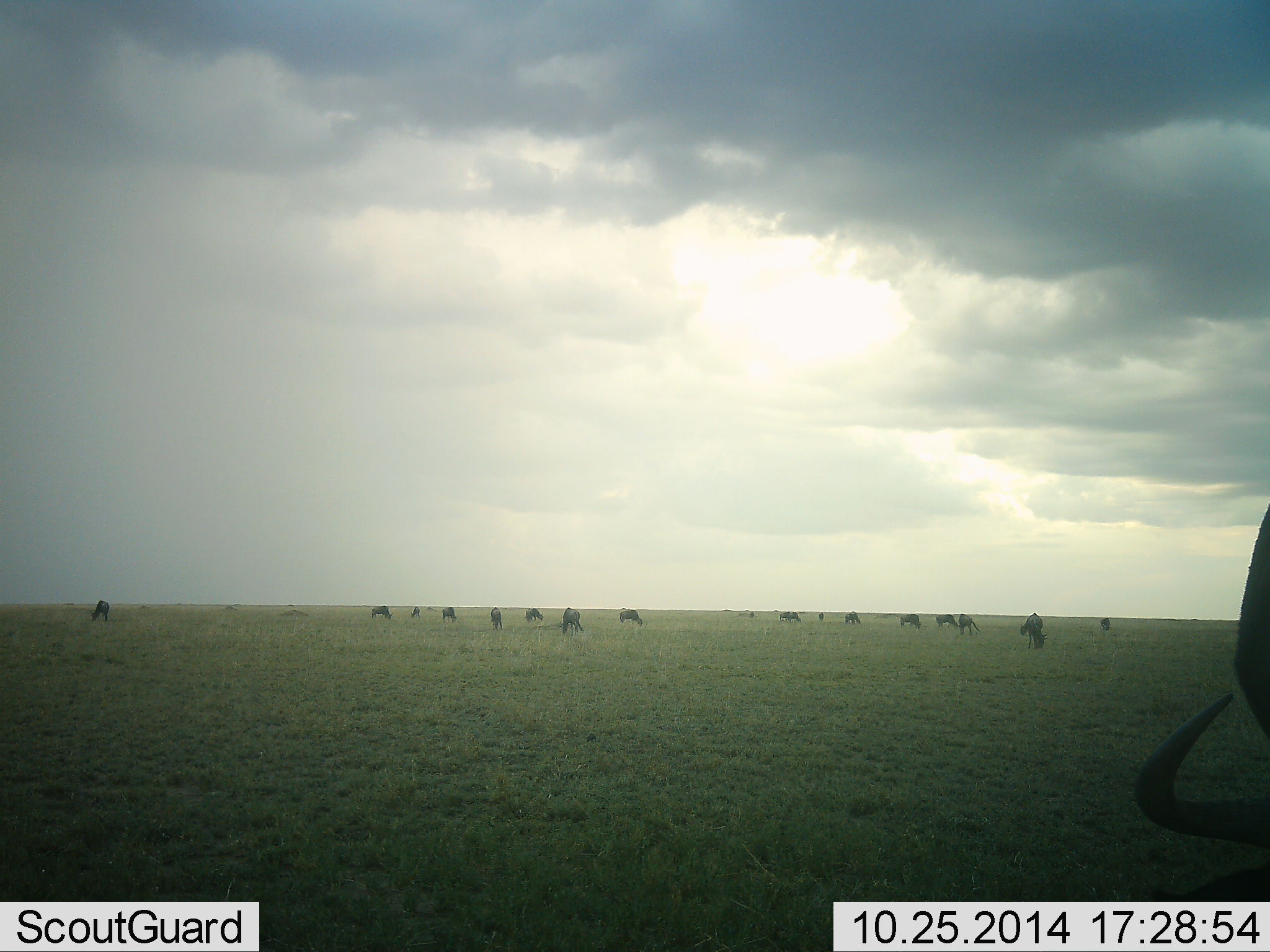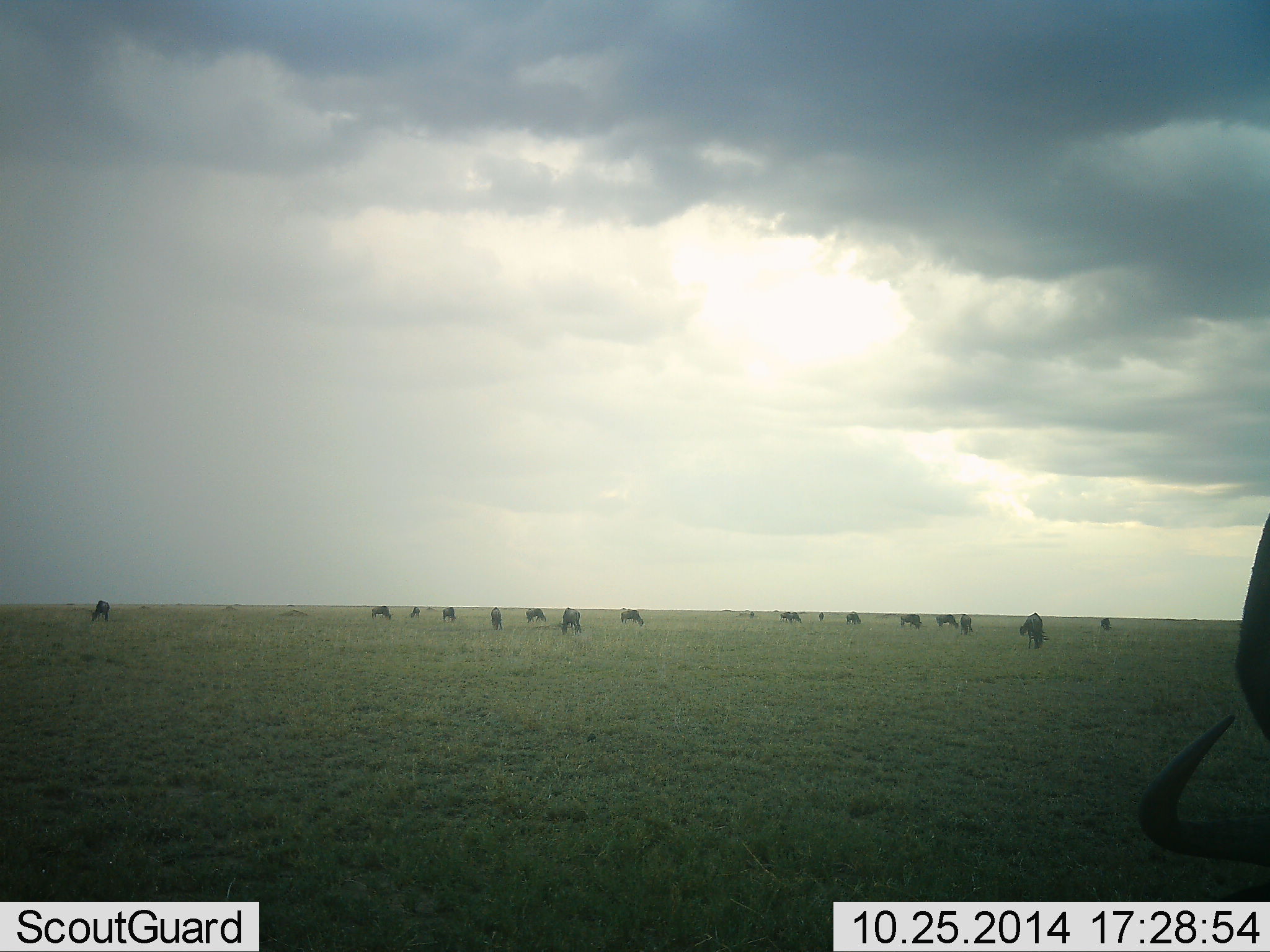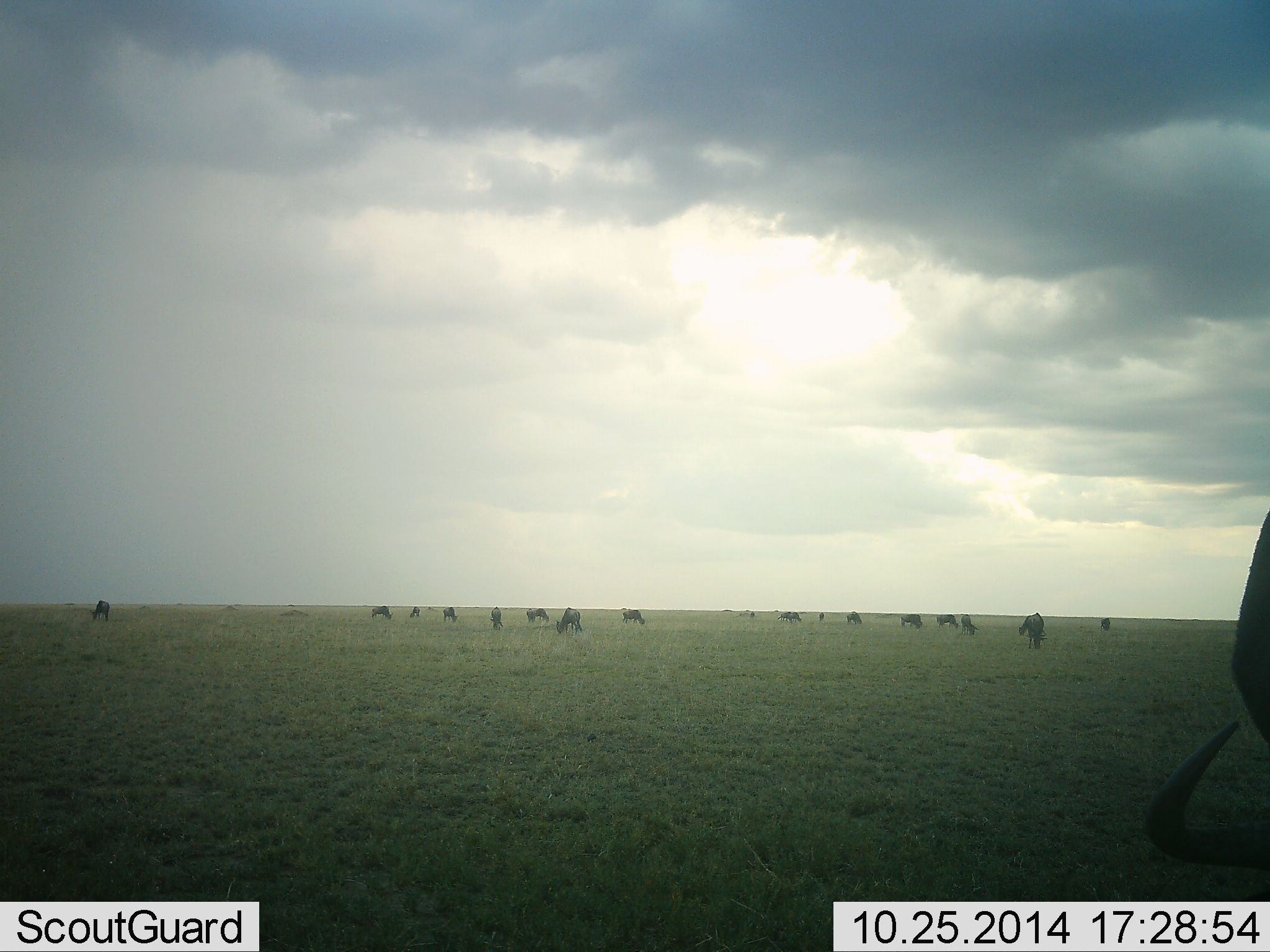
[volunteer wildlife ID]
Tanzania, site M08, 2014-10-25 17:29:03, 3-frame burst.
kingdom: Animalia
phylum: Chordata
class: Mammalia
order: Artiodactyla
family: Bovidae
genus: Connochaetes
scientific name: Connochaetes taurinus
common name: blue wildebeest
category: wildebeest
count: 11-50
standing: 30%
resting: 0%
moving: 0%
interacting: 0%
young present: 0%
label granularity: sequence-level